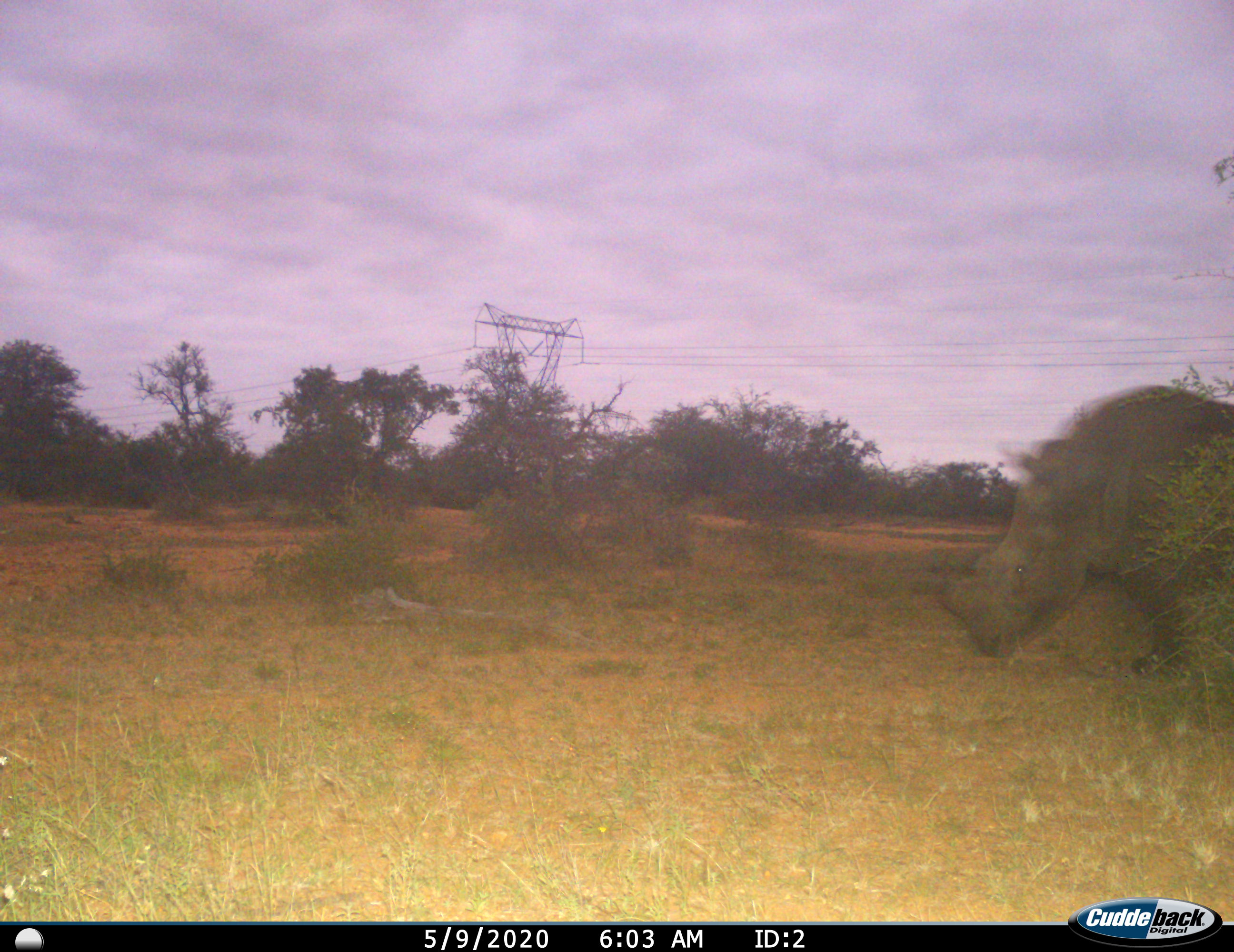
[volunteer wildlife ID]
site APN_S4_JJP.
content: unidentified animal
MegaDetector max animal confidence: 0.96